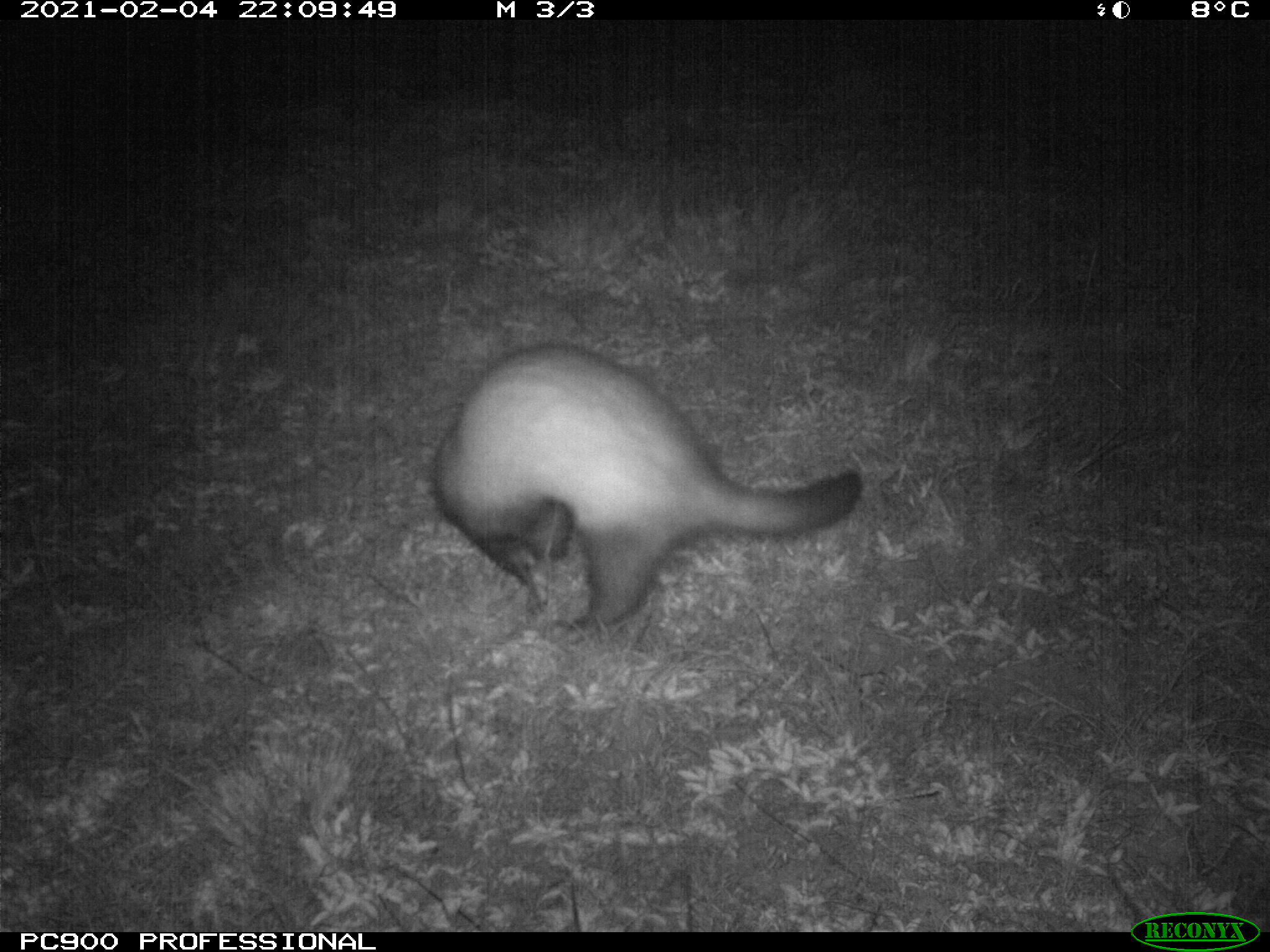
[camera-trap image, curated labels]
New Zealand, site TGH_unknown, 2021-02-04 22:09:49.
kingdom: Animalia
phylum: Chordata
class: Mammalia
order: Carnivora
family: Mustelidae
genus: Mustela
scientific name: Mustela furo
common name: ferret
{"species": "ferret (Mustela furo)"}